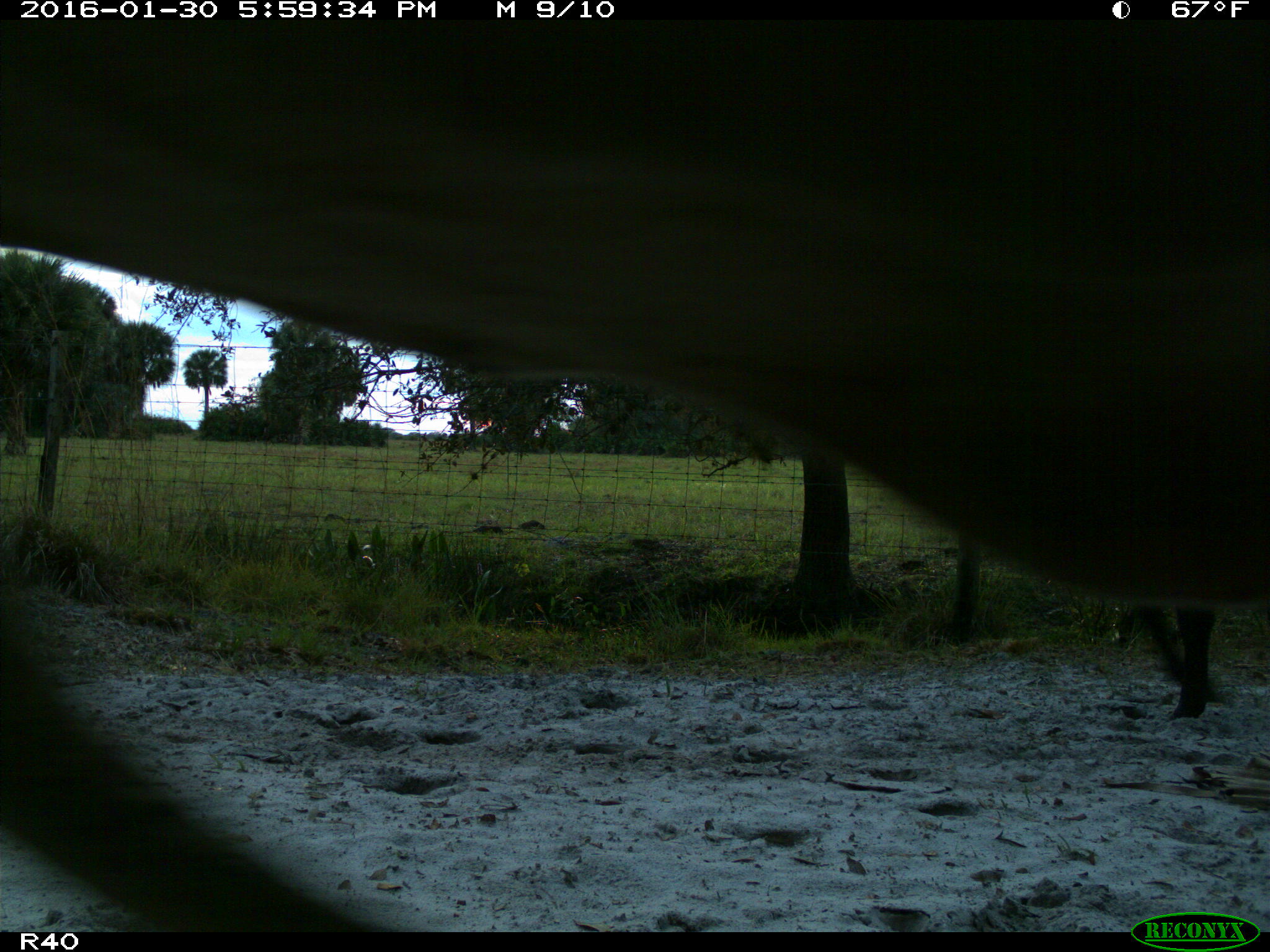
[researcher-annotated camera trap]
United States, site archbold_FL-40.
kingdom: Animalia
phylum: Chordata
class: Mammalia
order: Artiodactyla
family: Bovidae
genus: Bos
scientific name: Bos taurus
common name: domestic cow